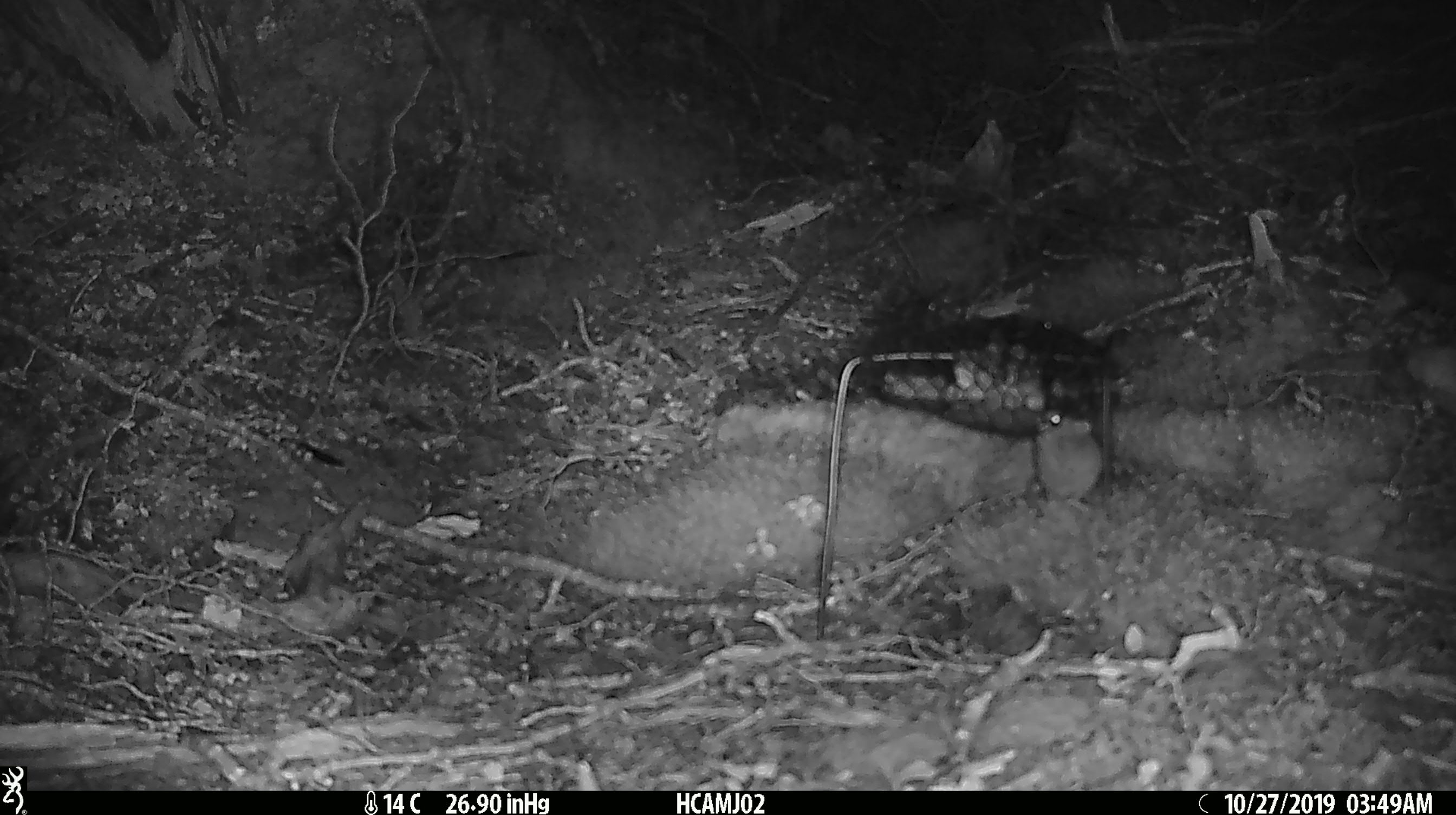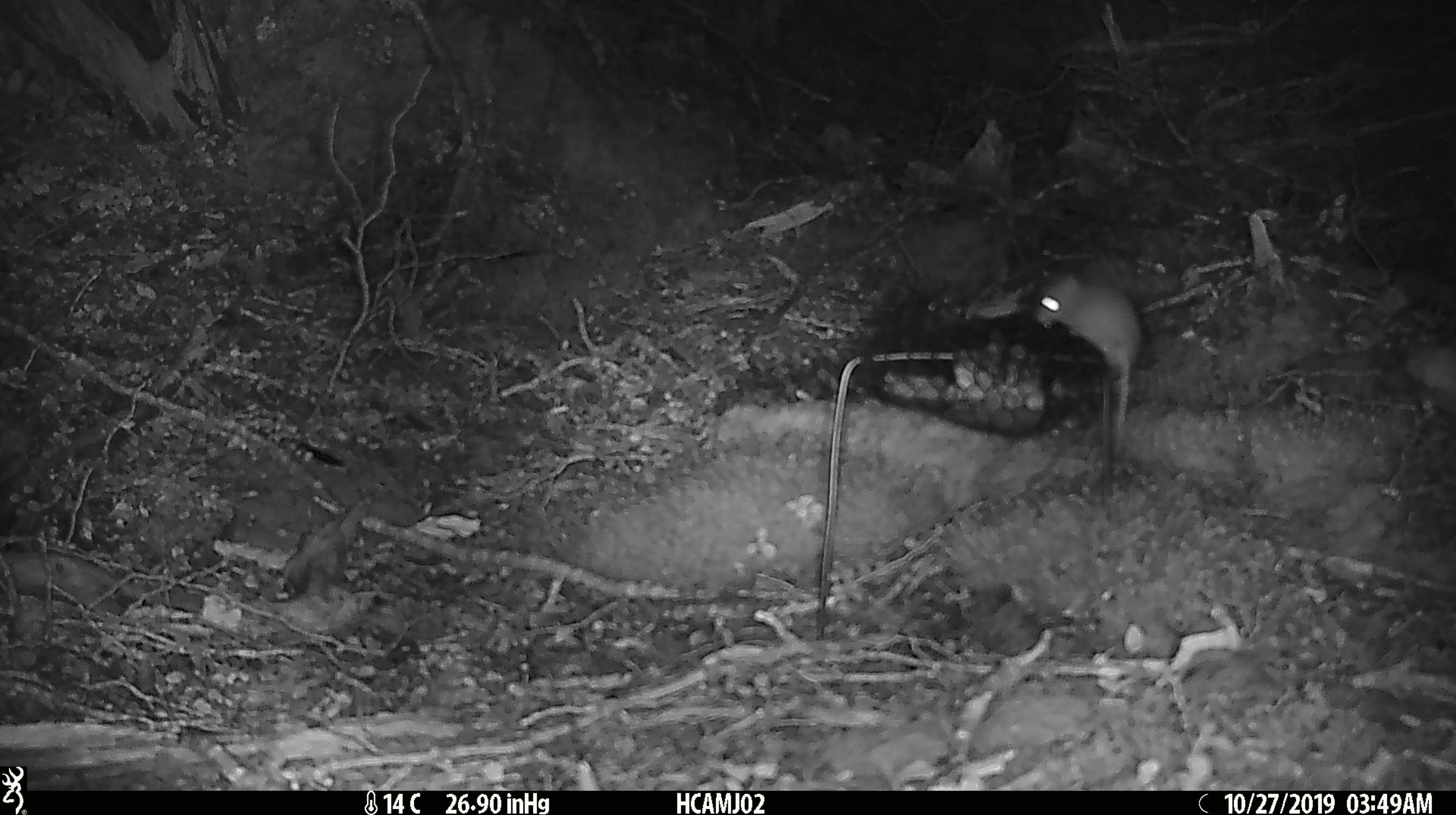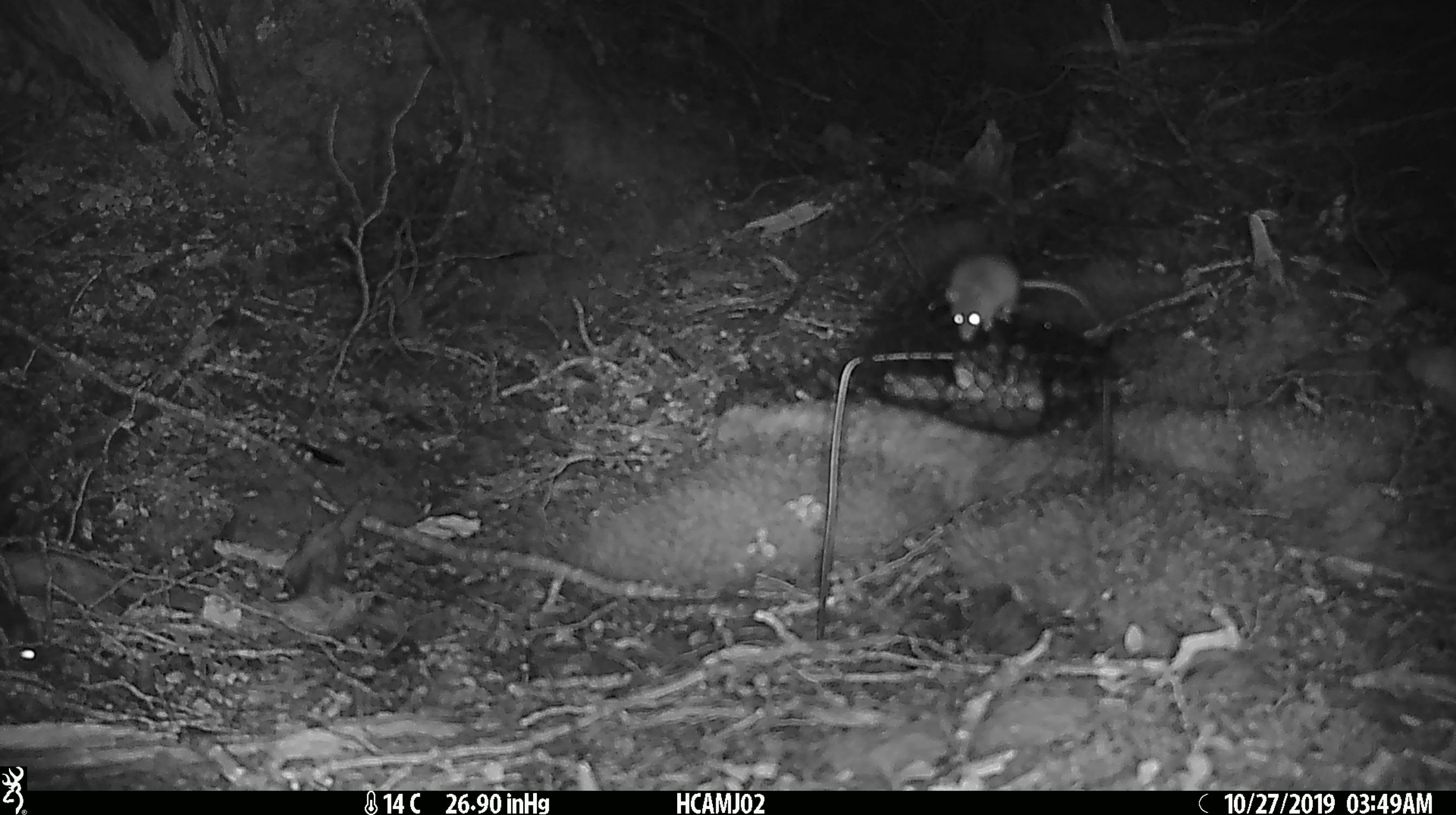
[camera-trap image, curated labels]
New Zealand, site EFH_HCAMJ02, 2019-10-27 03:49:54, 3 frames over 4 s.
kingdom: Animalia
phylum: Chordata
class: Mammalia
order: Rodentia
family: Muridae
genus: Mus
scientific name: Mus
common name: mouse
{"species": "mouse (Mus)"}